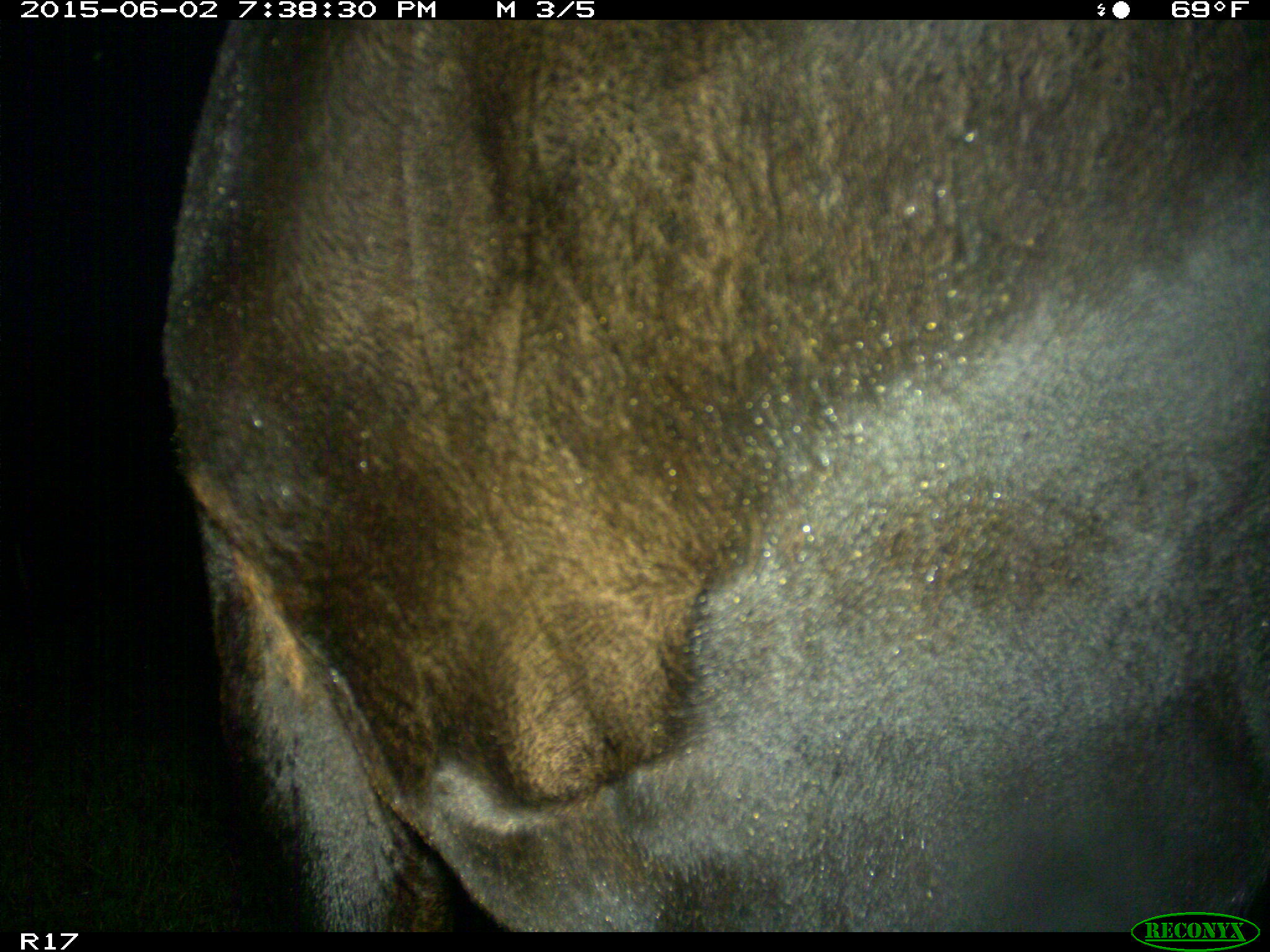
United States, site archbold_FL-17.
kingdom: Animalia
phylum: Chordata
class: Mammalia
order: Artiodactyla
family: Bovidae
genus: Bos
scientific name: Bos taurus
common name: domestic cow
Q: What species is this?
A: Bos taurus (domestic cow).